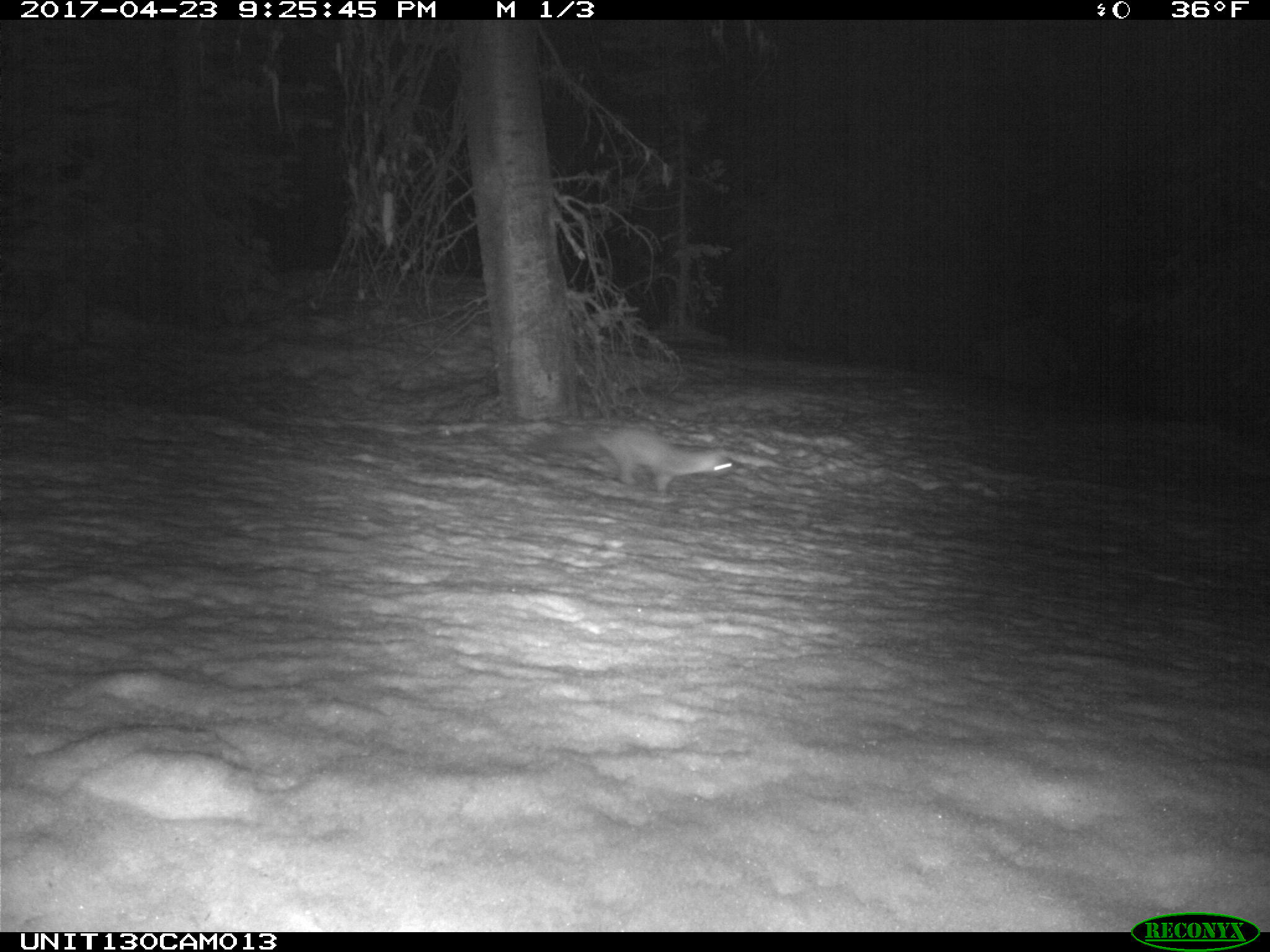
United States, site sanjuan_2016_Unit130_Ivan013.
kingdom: Animalia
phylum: Chordata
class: Mammalia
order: Carnivora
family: Mustelidae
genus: Martes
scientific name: Martes americana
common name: american marten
Martes americana (american marten).